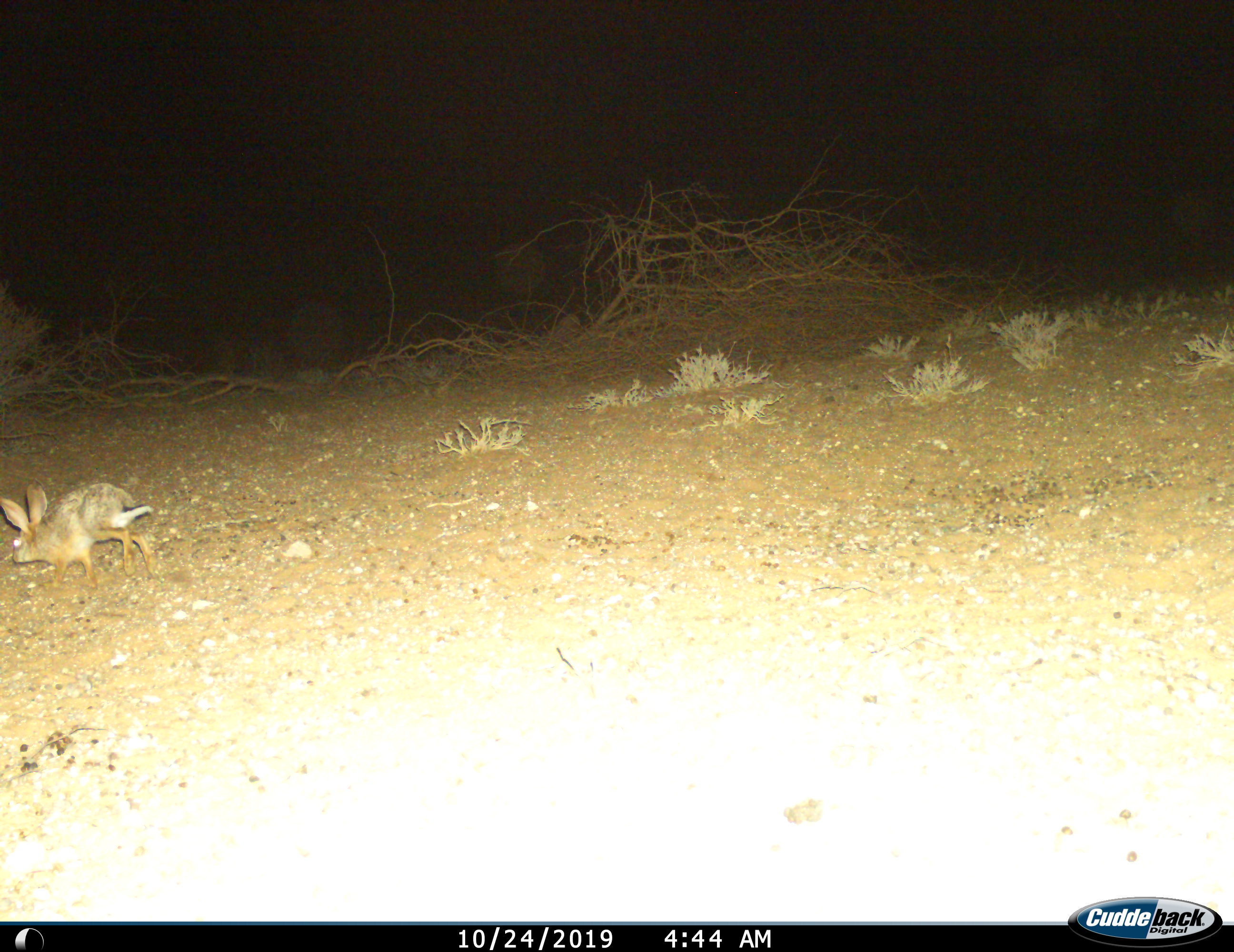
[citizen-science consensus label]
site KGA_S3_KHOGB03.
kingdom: Animalia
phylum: Chordata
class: Mammalia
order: Lagomorpha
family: Leporidae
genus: Lepus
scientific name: Lepus capensis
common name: cape hare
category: harecape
Harecape (cape hare) (Lepus capensis), count 1. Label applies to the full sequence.